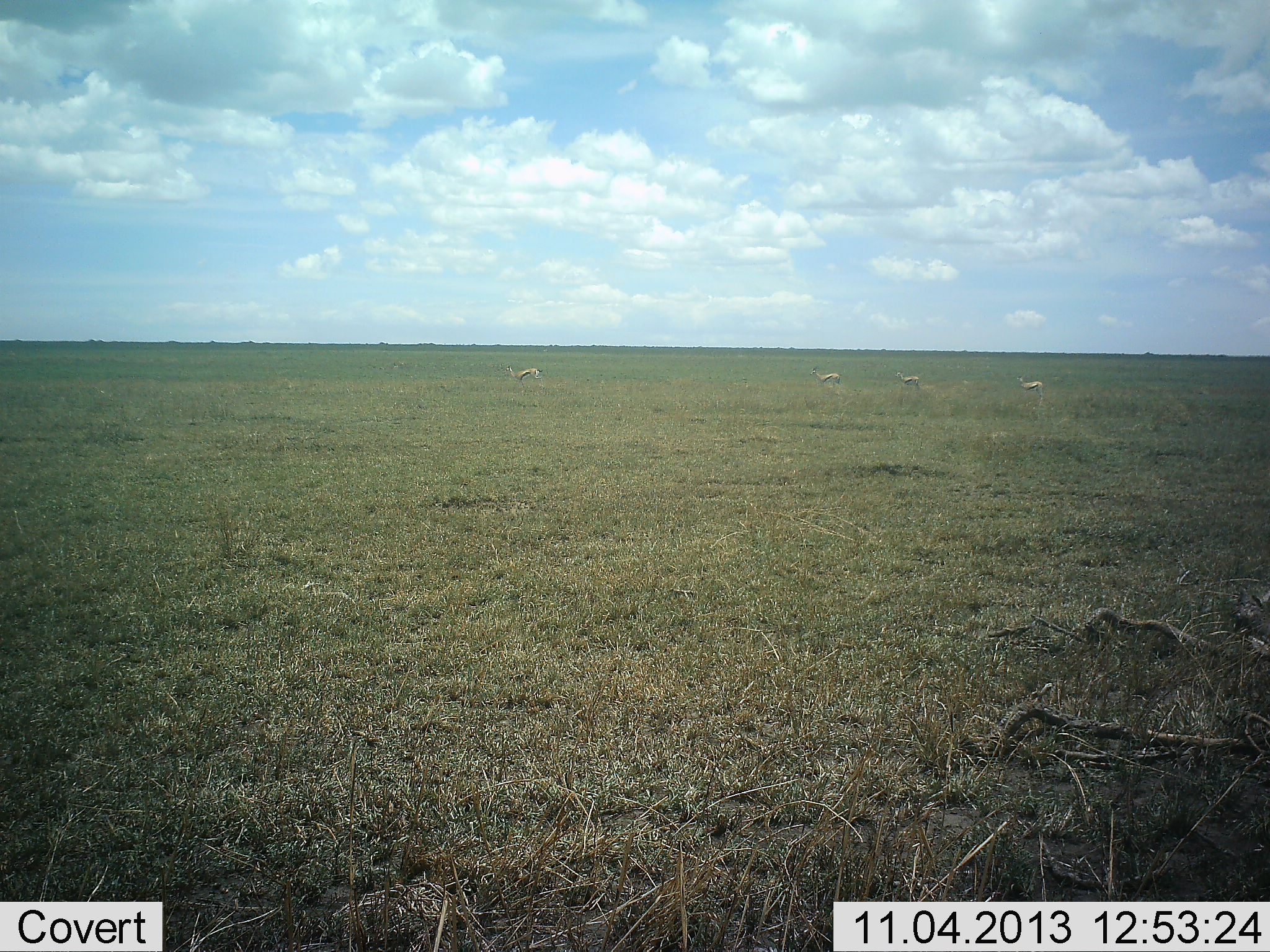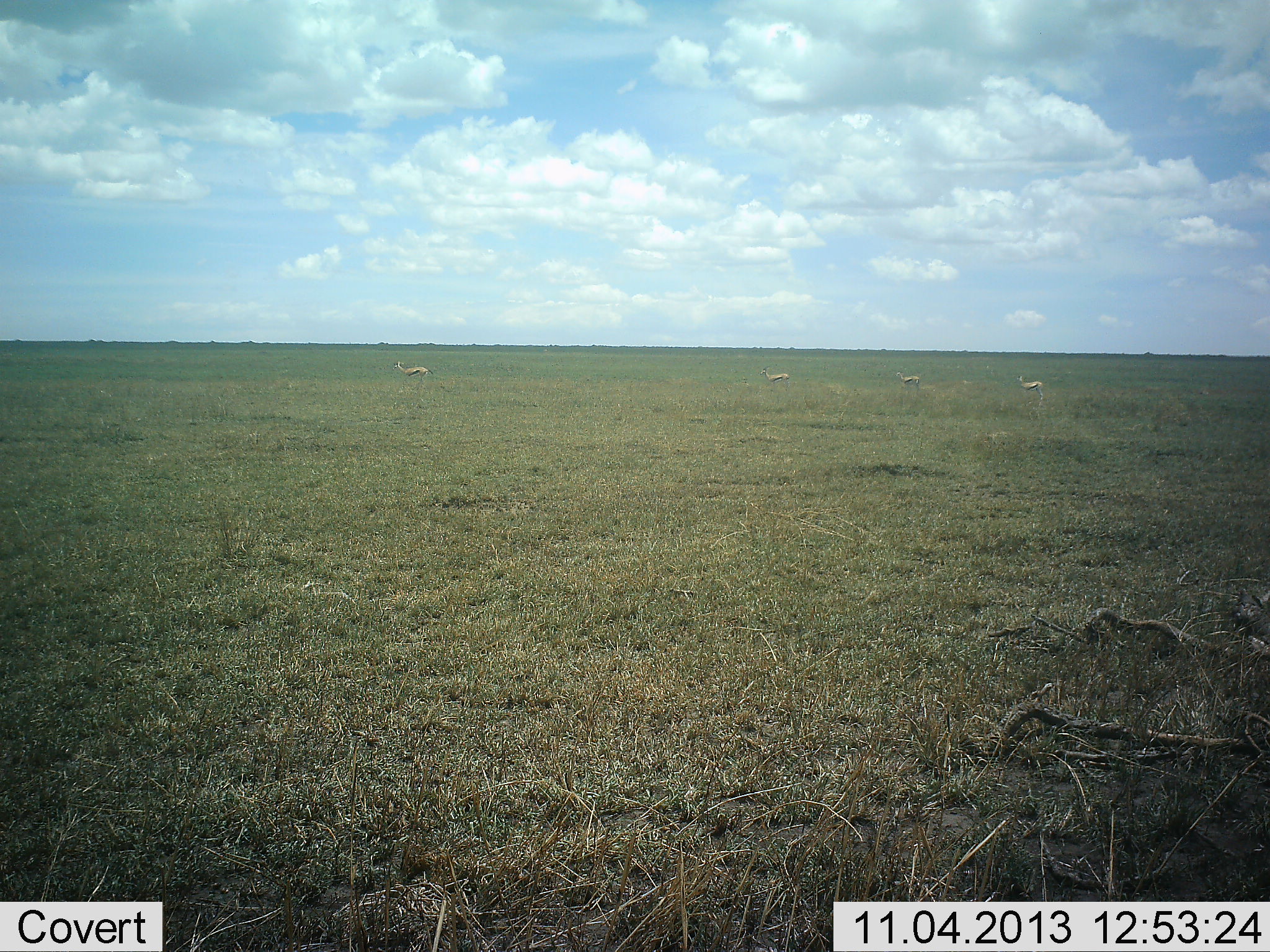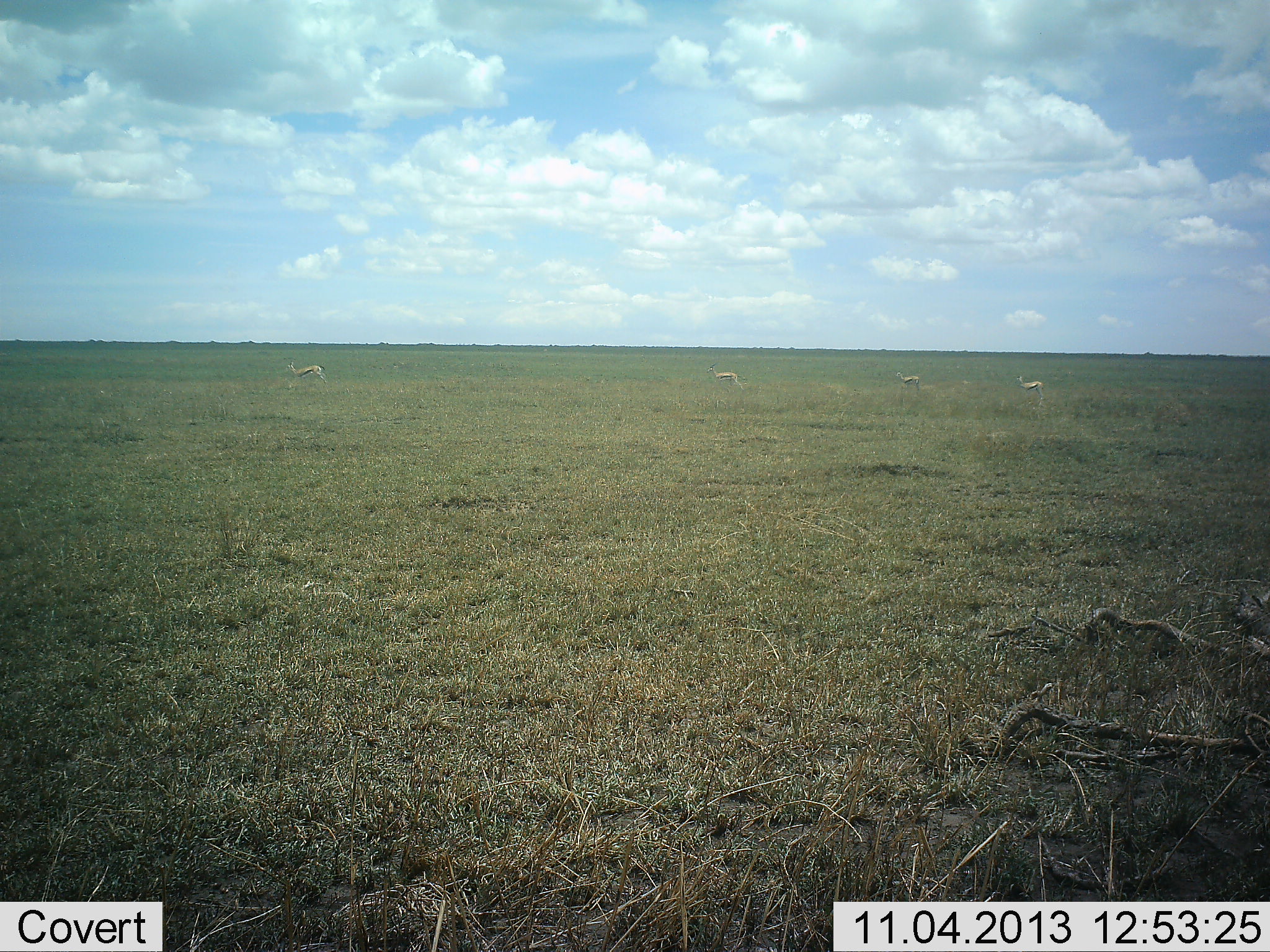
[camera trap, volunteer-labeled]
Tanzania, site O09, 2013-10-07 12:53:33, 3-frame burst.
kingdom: Animalia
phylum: Chordata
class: Mammalia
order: Artiodactyla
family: Bovidae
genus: Eudorcas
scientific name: Eudorcas thomsonii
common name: thomson's gazelle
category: gazellethomsons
Gazellethomsons (thomson's gazelle) (Eudorcas thomsonii), count 4. Behavior (volunteer vote fractions): standing 67%, resting 0%, moving 96%, interacting 0%. Young present (vote fraction): 0%. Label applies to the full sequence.